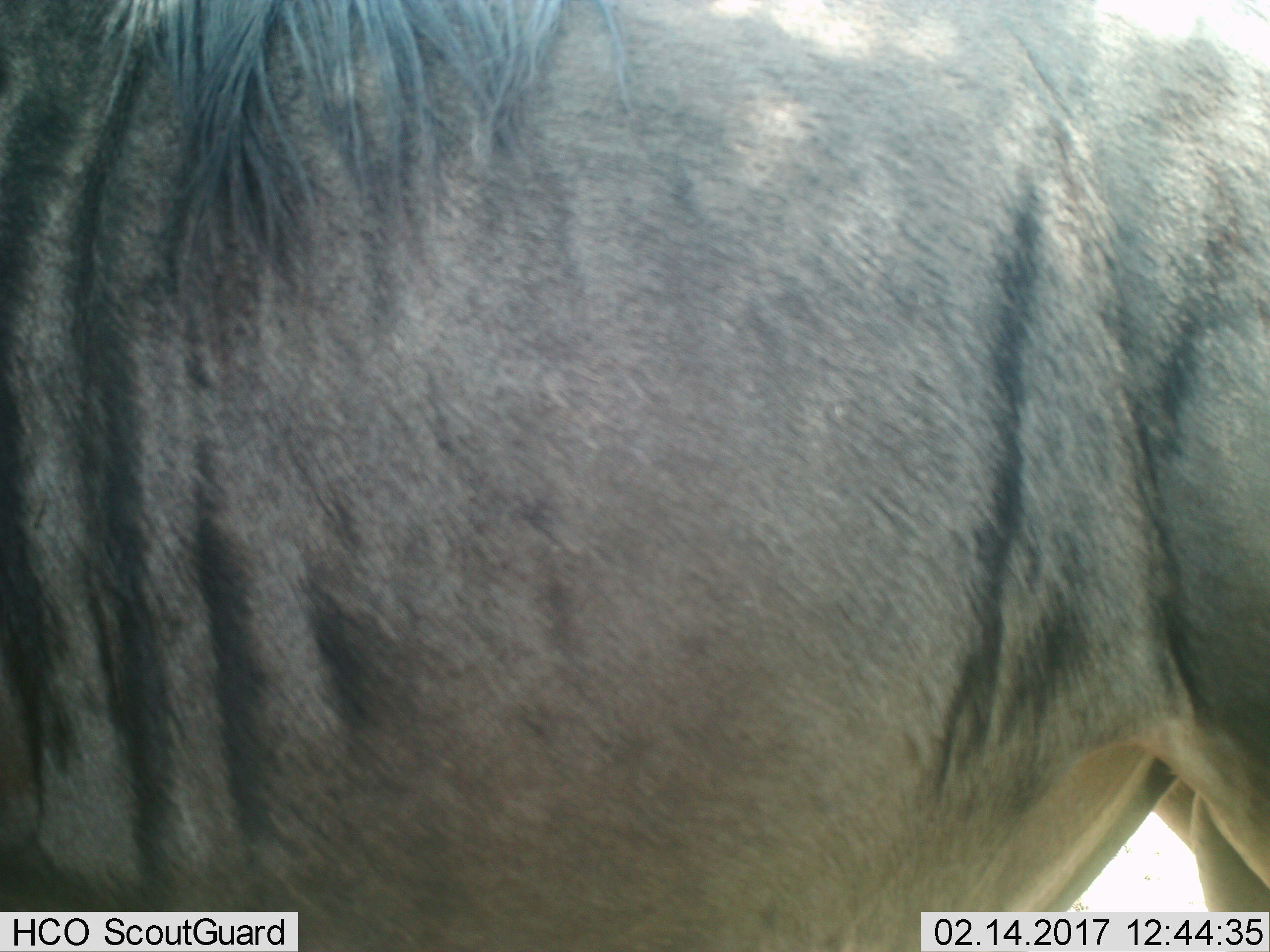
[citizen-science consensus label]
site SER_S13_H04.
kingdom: Animalia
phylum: Chordata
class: Mammalia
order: Artiodactyla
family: Bovidae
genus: Connochaetes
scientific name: Connochaetes taurinus taurinus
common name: blue wildebeest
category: wildebeestblue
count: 1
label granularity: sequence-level